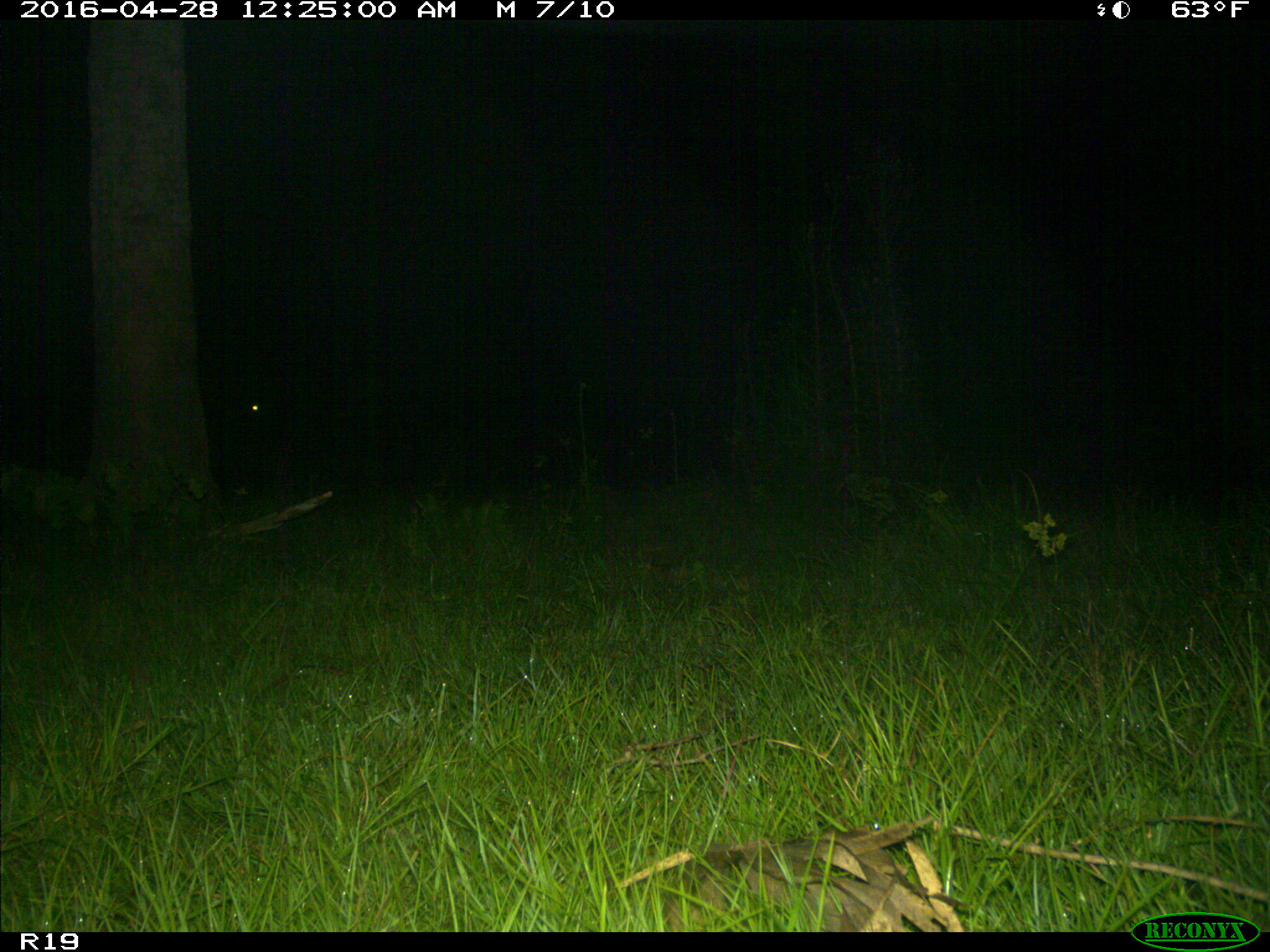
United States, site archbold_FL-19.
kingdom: Animalia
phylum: Chordata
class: Mammalia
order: Artiodactyla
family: Bovidae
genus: Bos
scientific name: Bos taurus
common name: domestic cow